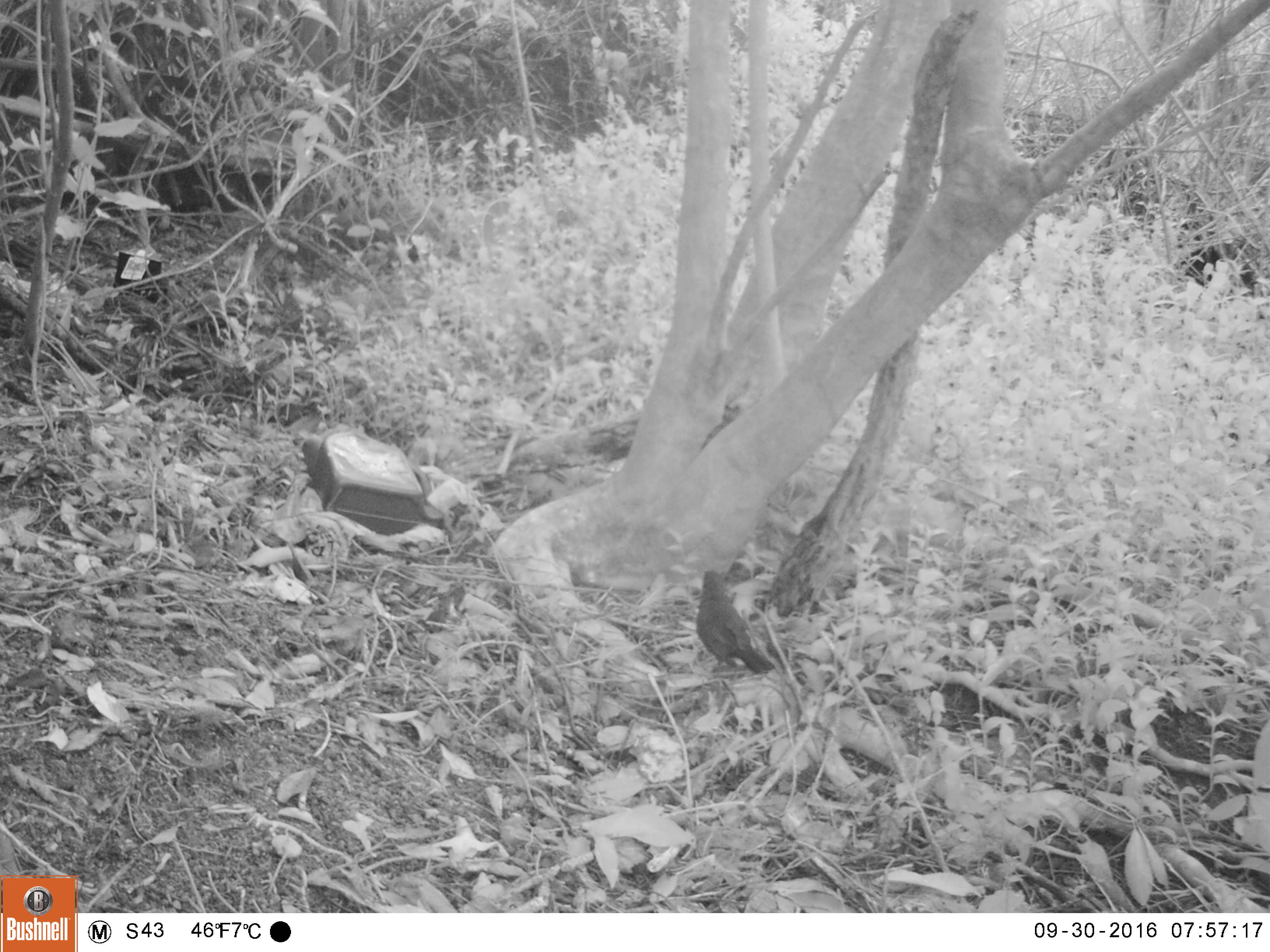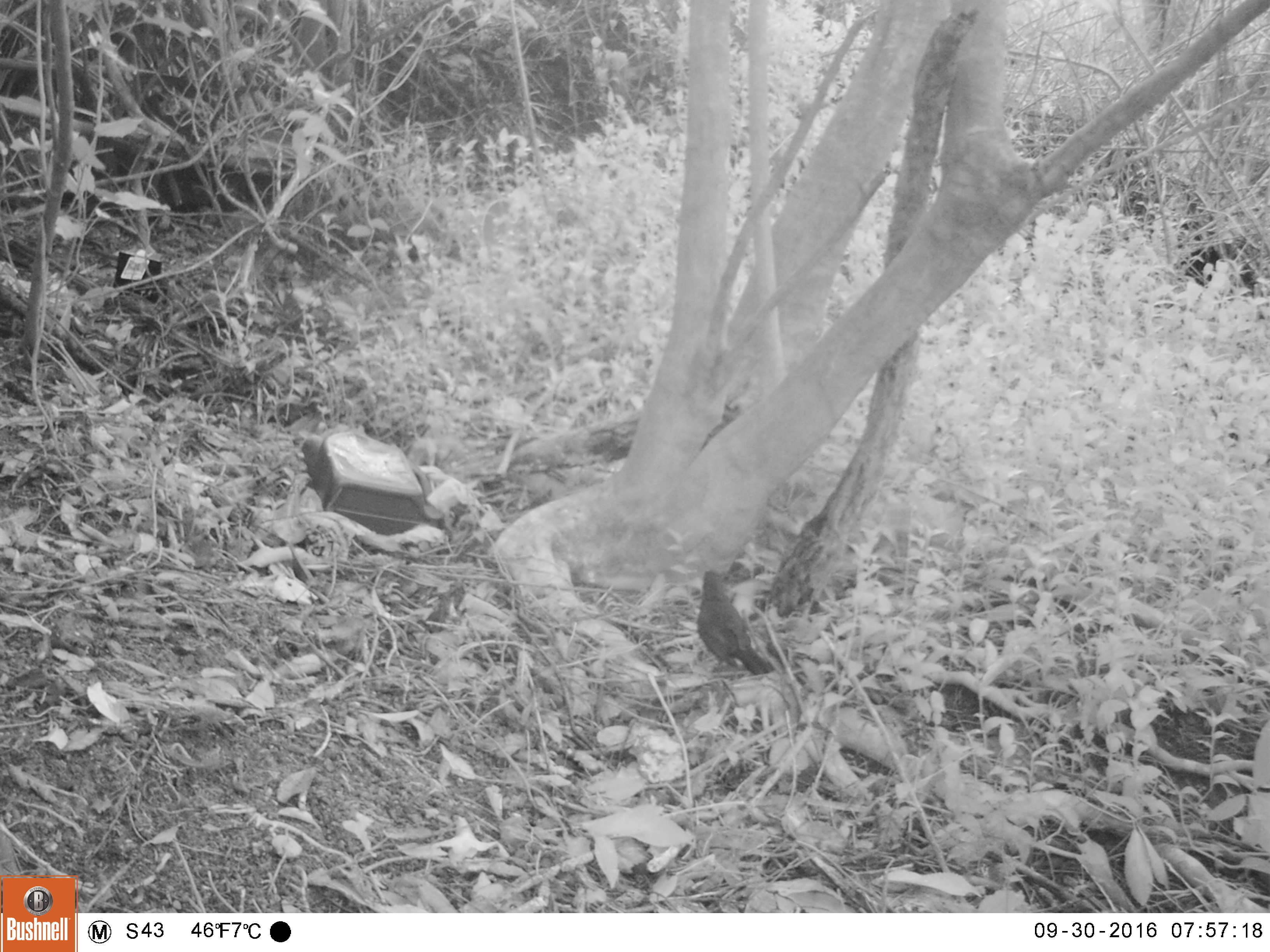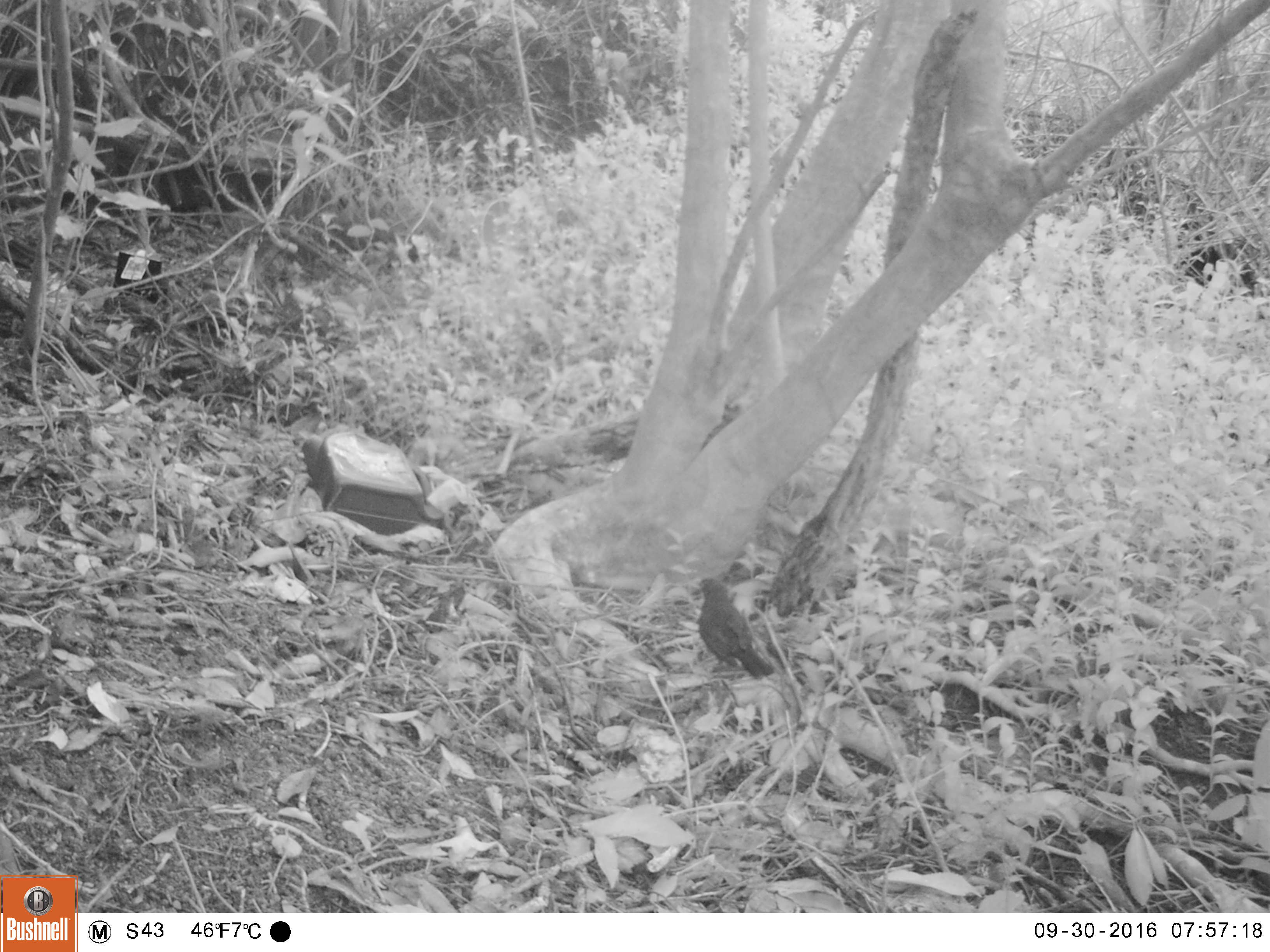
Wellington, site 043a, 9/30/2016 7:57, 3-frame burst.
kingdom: Animalia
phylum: Chordata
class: Aves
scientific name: Aves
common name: bird